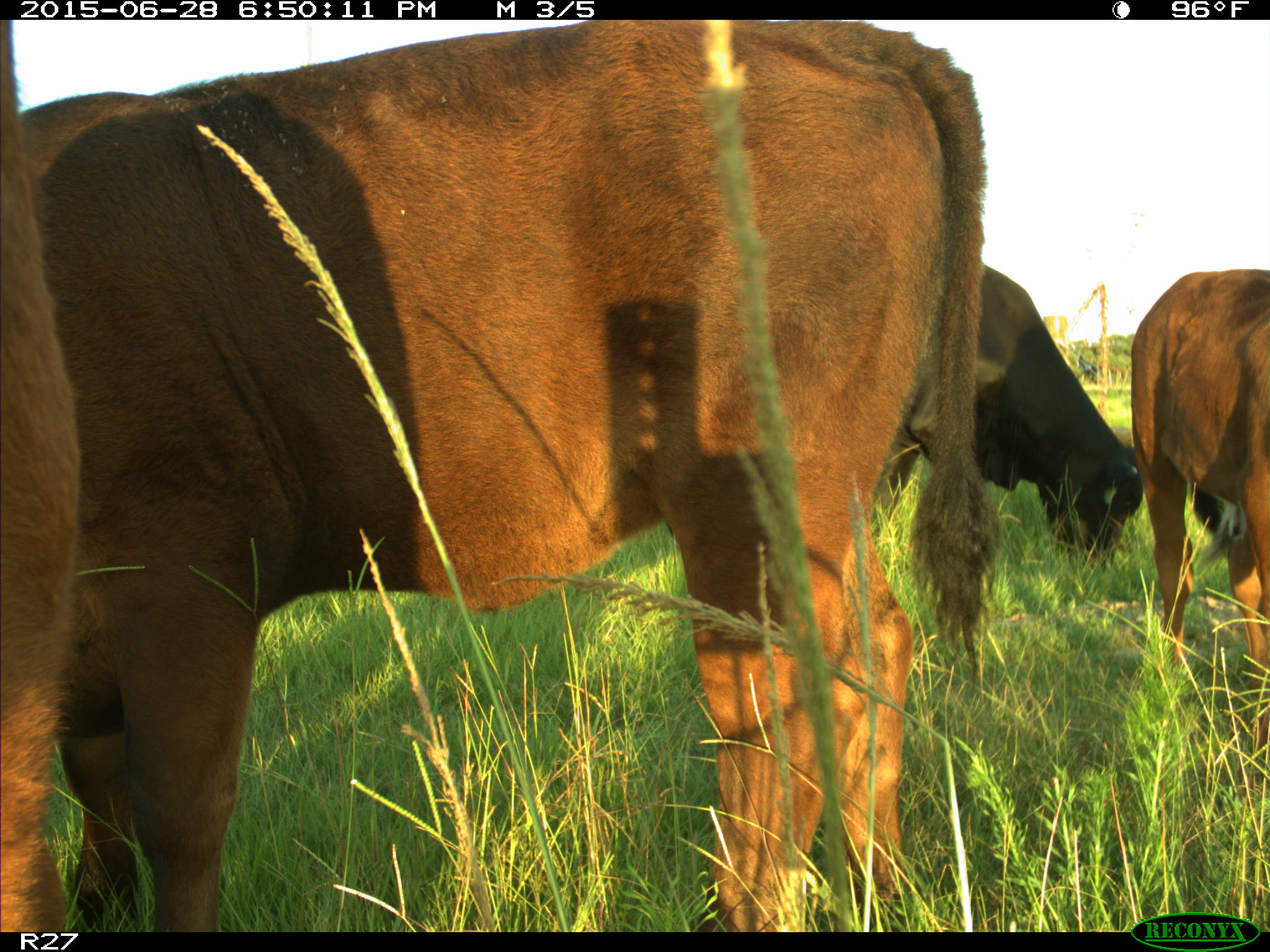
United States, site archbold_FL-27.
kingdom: Animalia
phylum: Chordata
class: Mammalia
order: Artiodactyla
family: Bovidae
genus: Bos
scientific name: Bos taurus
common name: domestic cow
Bos taurus (domestic cow).